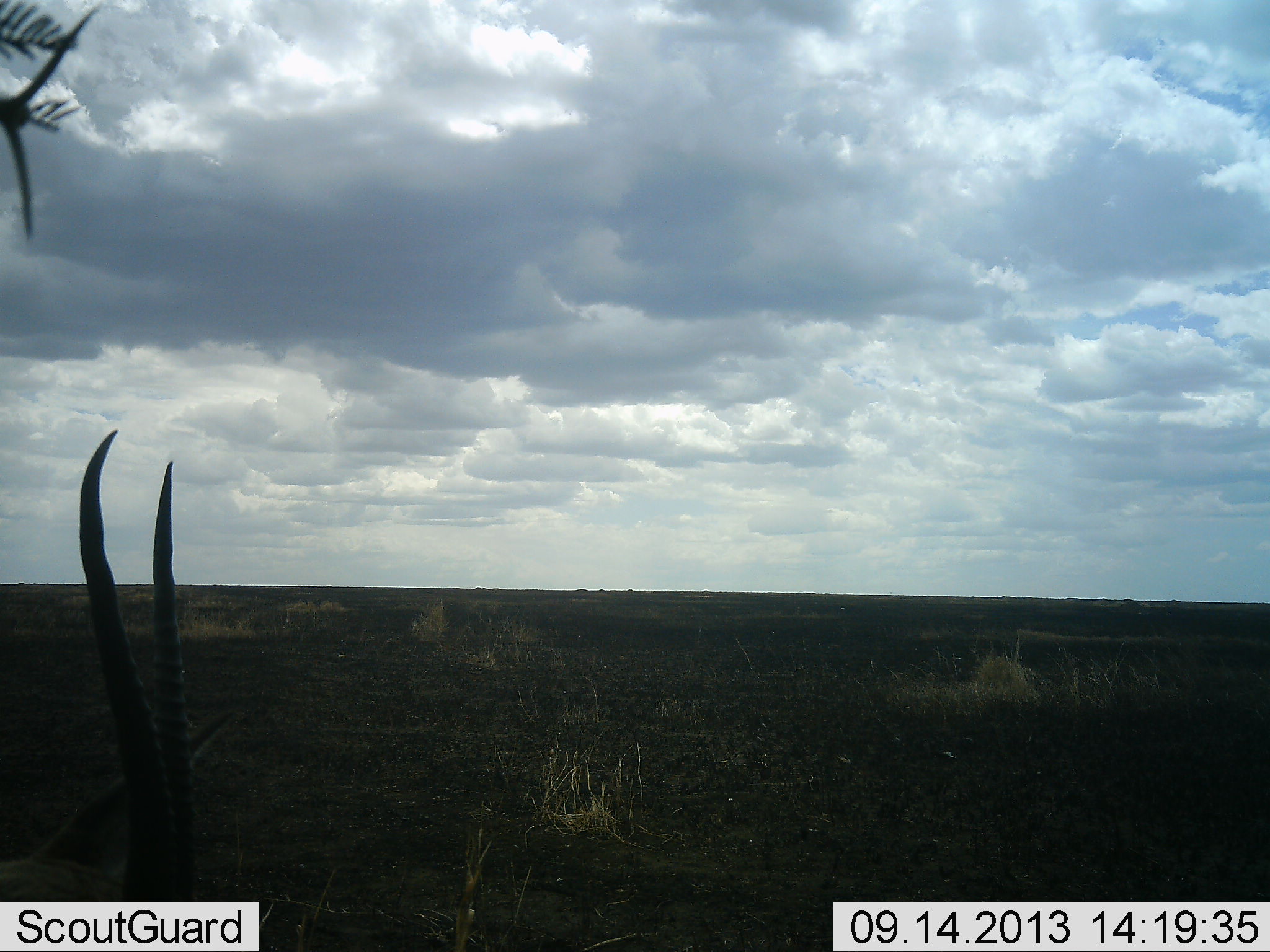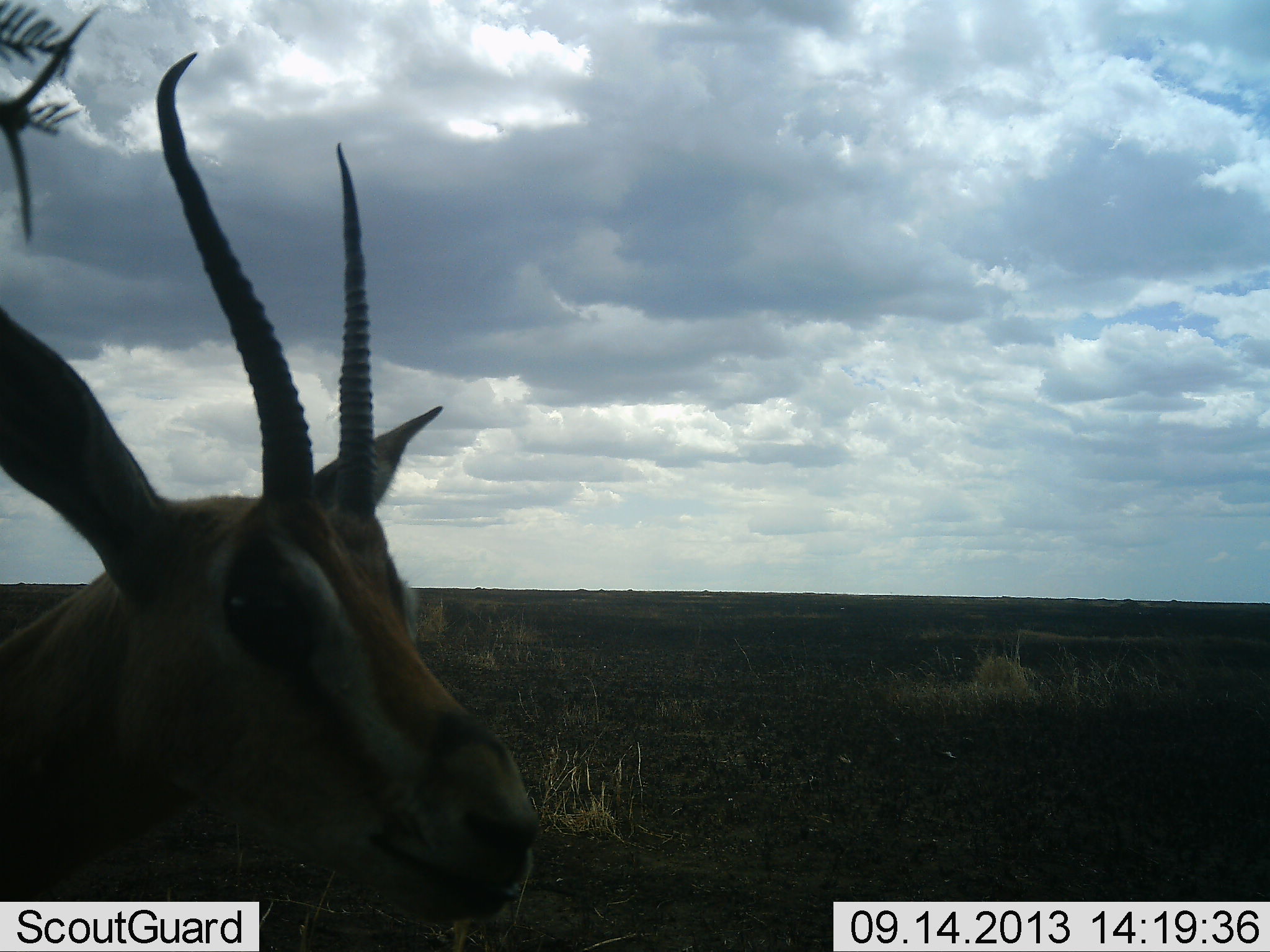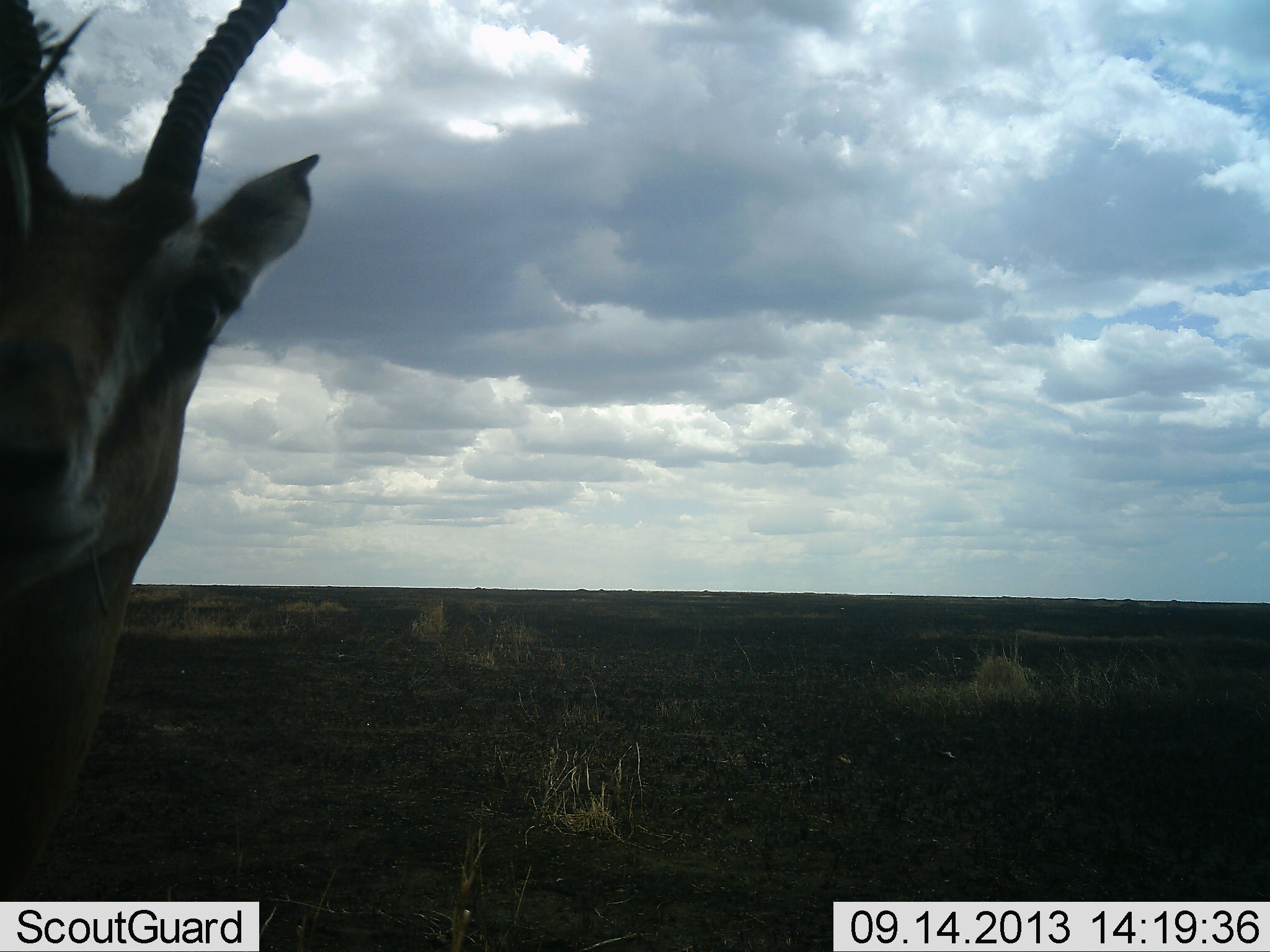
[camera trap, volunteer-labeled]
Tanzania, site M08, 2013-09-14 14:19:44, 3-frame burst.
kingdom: Animalia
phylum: Chordata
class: Mammalia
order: Artiodactyla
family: Bovidae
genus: Nanger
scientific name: Nanger granti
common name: grant's gazelle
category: gazellegrants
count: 1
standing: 80%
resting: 0%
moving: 10%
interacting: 10%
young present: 0%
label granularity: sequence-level